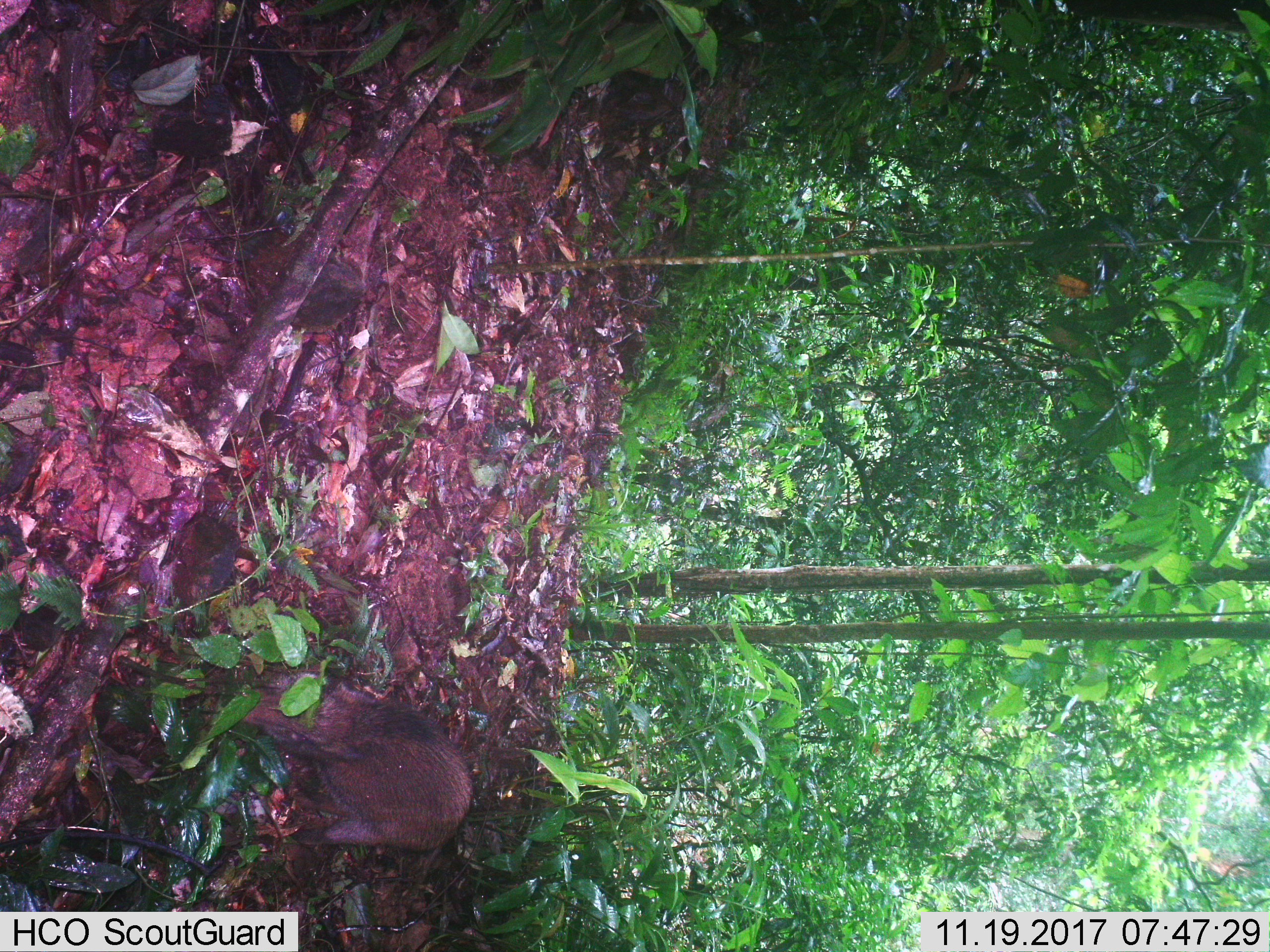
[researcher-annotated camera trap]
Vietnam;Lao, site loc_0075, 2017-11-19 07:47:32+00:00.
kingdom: Animalia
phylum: Chordata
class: Mammalia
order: Artiodactyla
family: Suidae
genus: Sus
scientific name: Sus scrofa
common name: eurasian wild pig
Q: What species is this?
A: Eurasian wild pig (Sus scrofa).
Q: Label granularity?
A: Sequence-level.